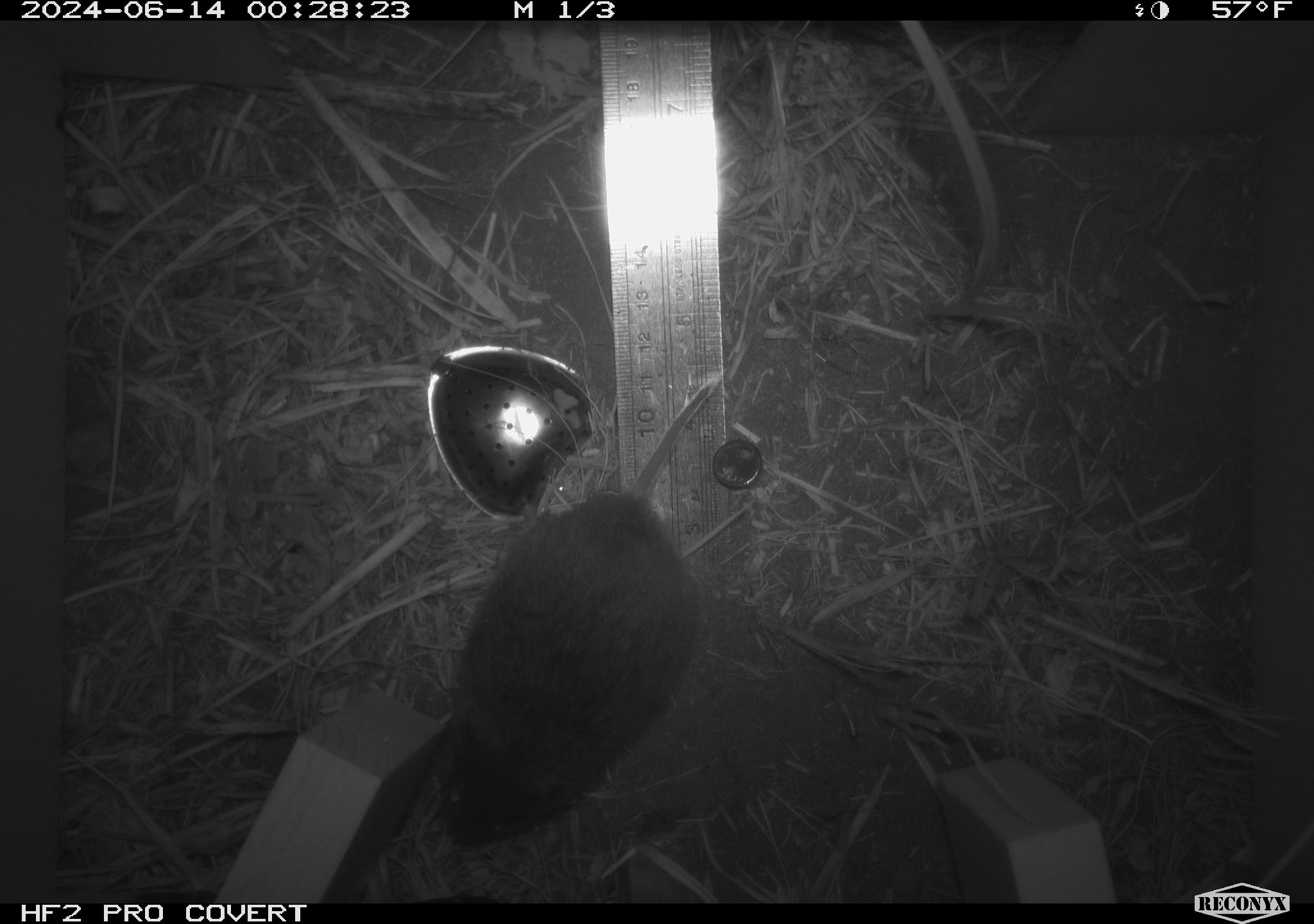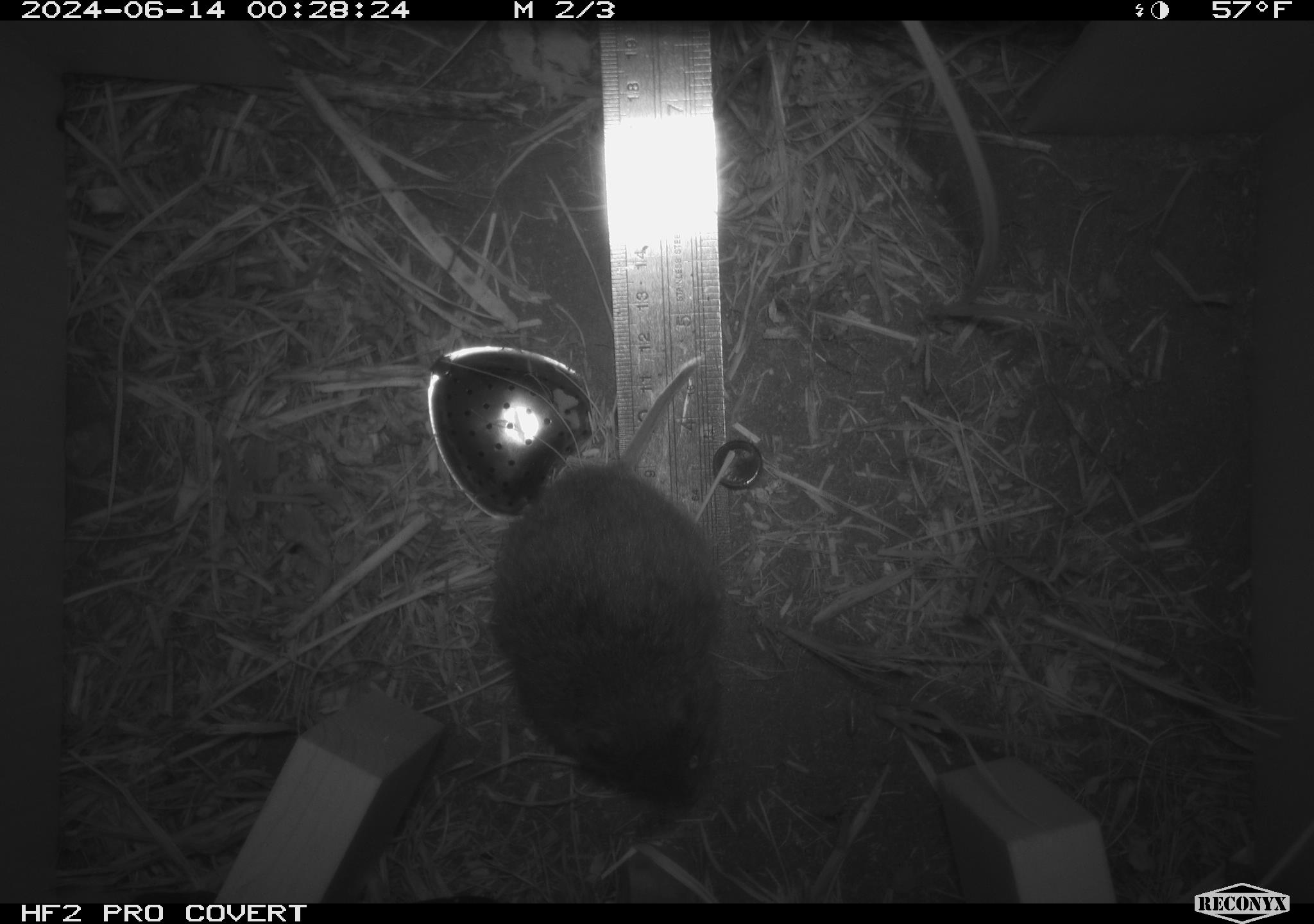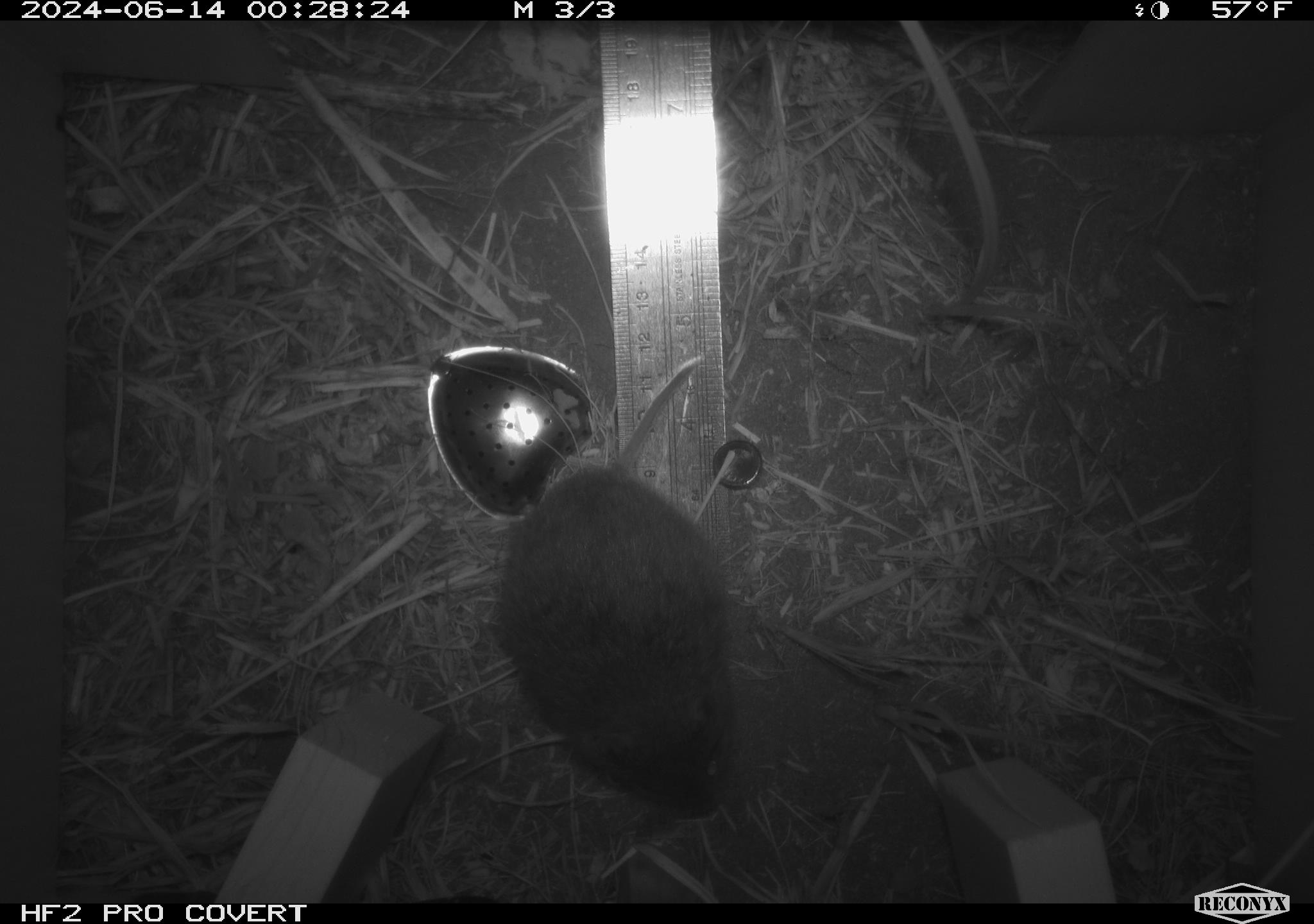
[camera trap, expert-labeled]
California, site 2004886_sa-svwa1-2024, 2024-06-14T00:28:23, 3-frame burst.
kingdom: Animalia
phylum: Chordata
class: Mammalia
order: Rodentia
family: Cricetidae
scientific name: Arvicolinae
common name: voles, lemmings, and muskrats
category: arvicolinae subfamily